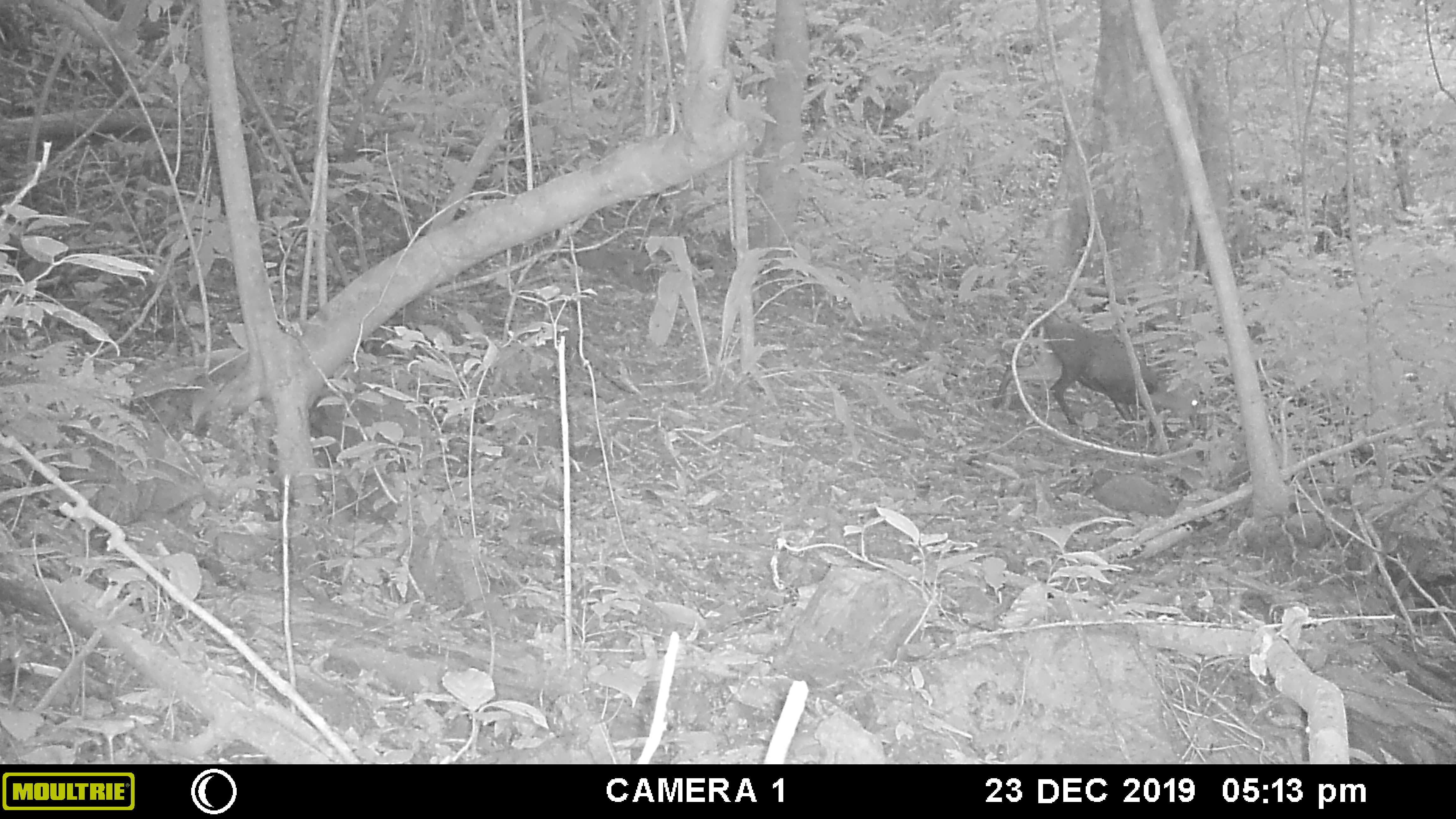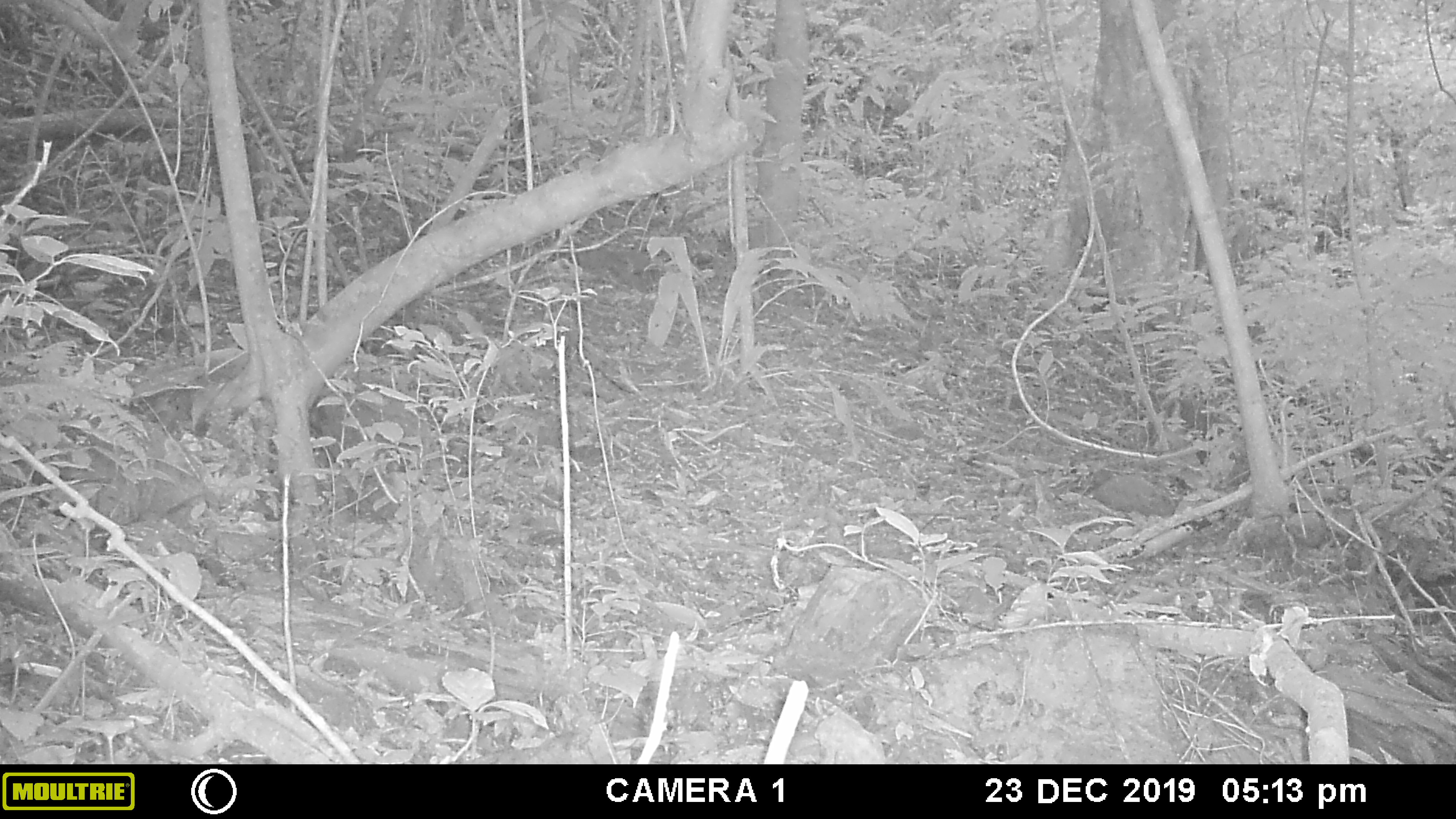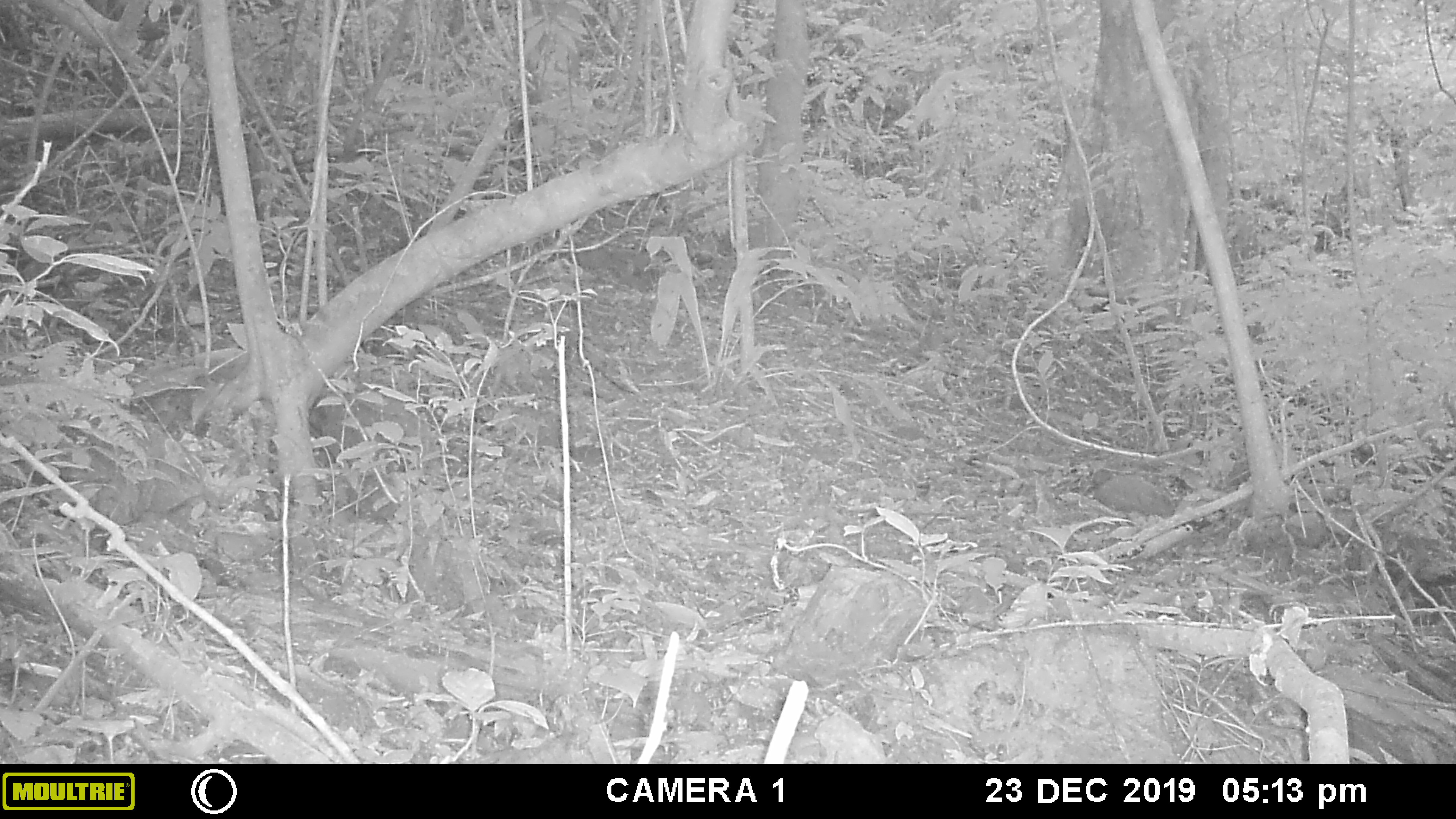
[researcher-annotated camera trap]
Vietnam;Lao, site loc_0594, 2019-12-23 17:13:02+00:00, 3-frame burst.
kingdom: Animalia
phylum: Chordata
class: Mammalia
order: Artiodactyla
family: Cervidae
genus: Muntiacus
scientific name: Muntiacus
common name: muntjacs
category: unidentified muntjac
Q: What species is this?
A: Unidentified muntjac (muntjacs) (Muntiacus).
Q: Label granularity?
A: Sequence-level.